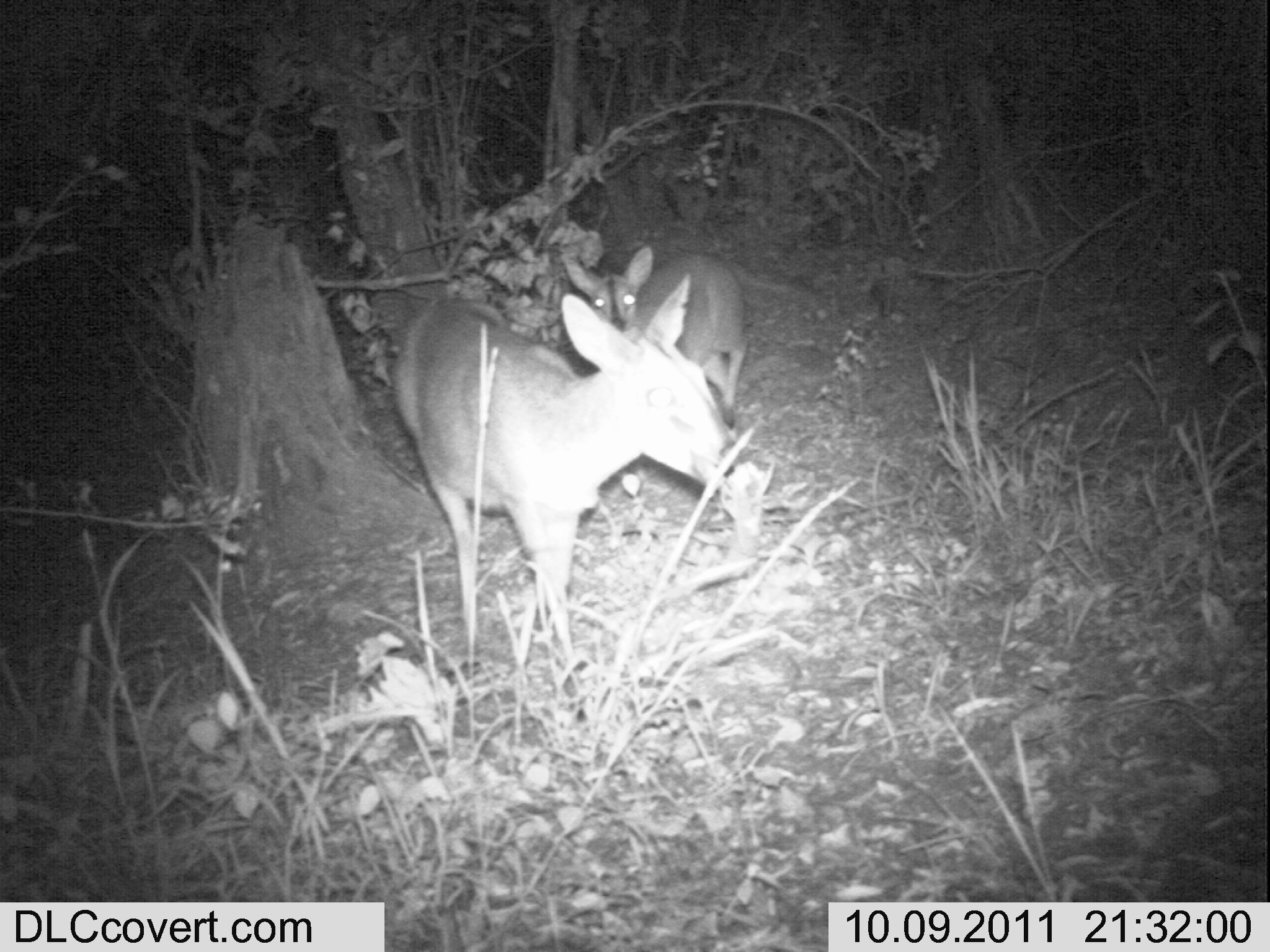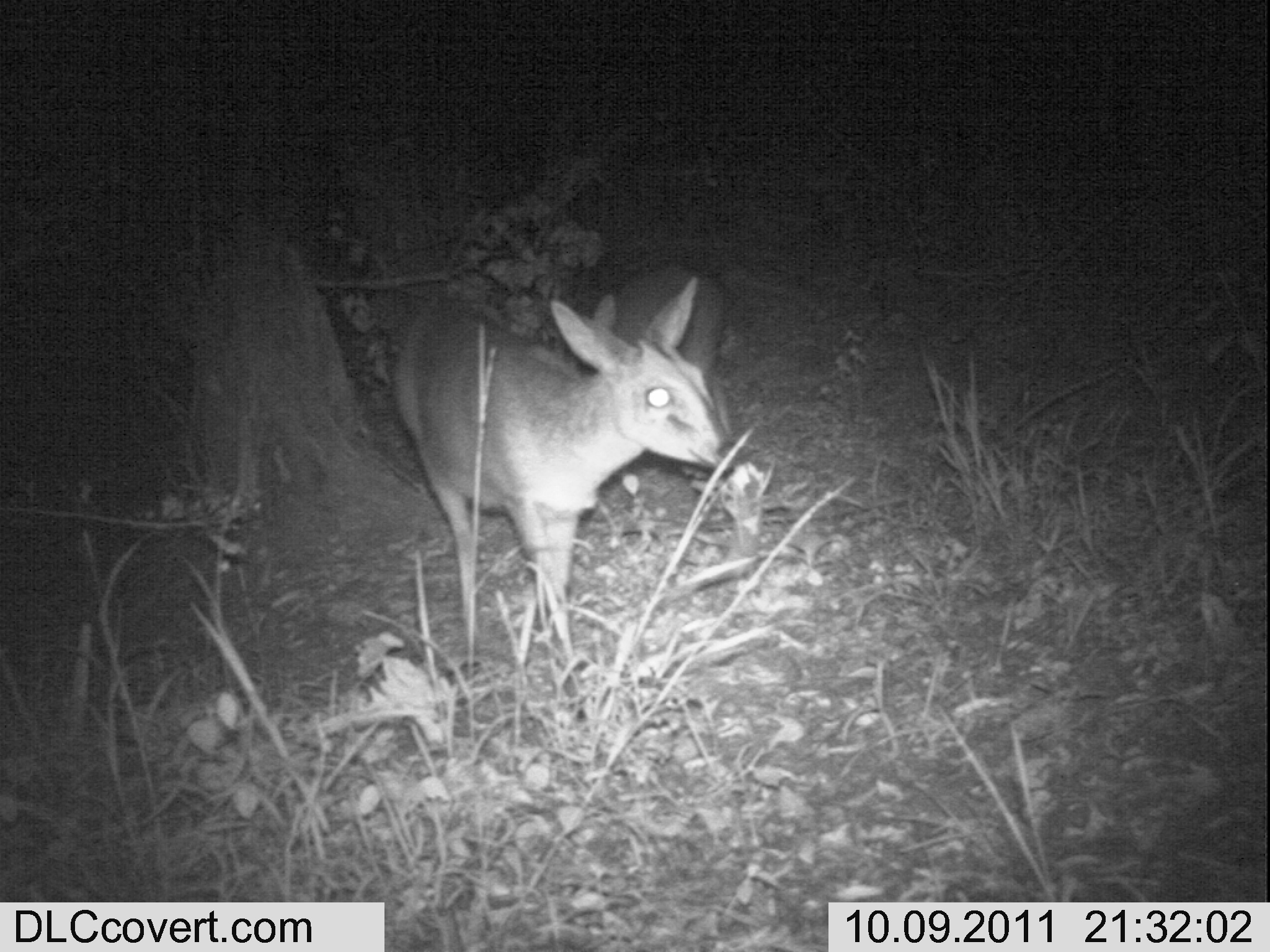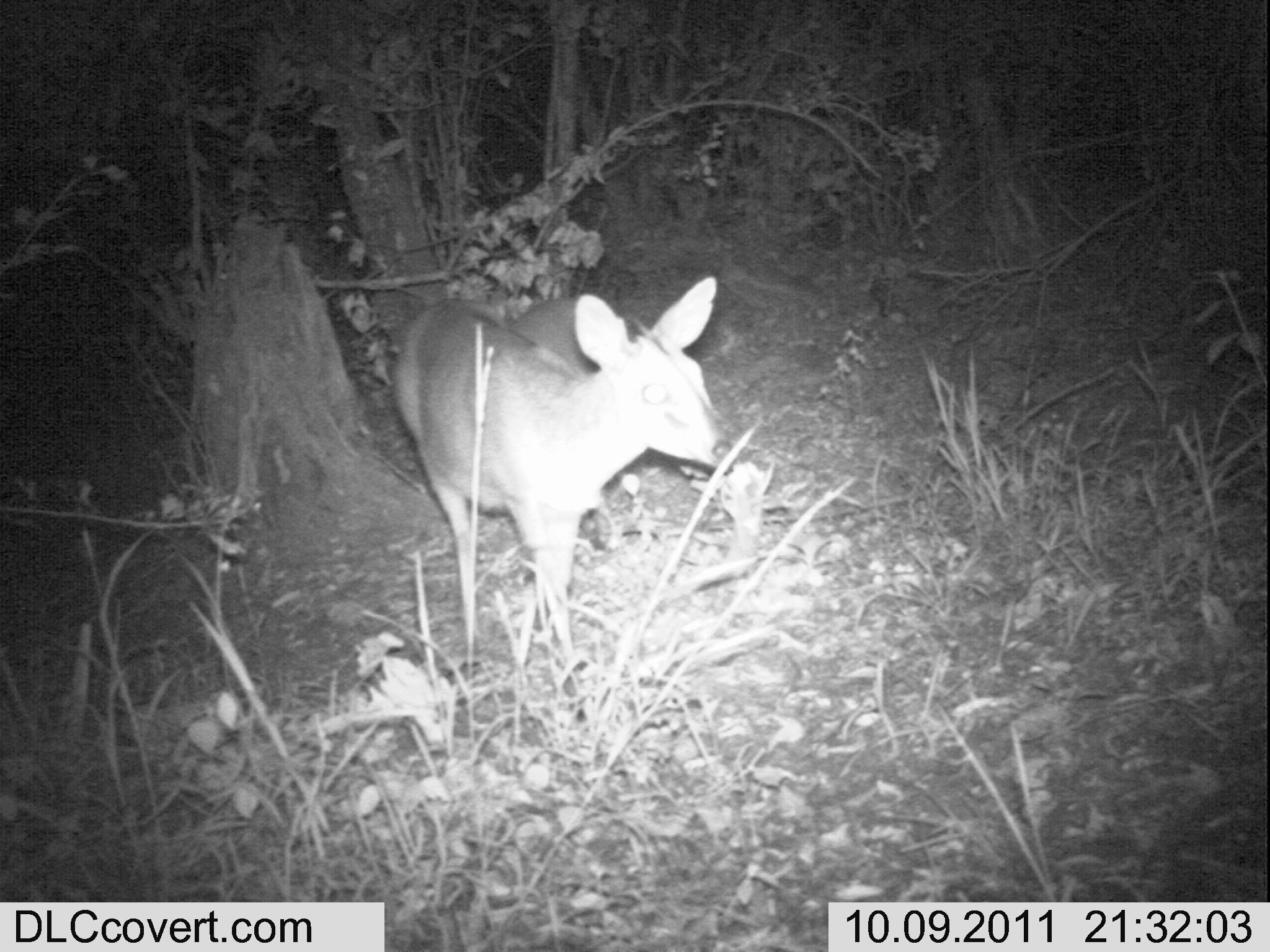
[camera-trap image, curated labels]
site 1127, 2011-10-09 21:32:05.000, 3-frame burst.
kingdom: Animalia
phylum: Chordata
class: Mammalia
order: Artiodactyla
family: Bovidae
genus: Sylvicapra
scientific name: Sylvicapra grimmia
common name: bush duiker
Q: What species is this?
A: Sylvicapra grimmia (bush duiker).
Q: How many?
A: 2.